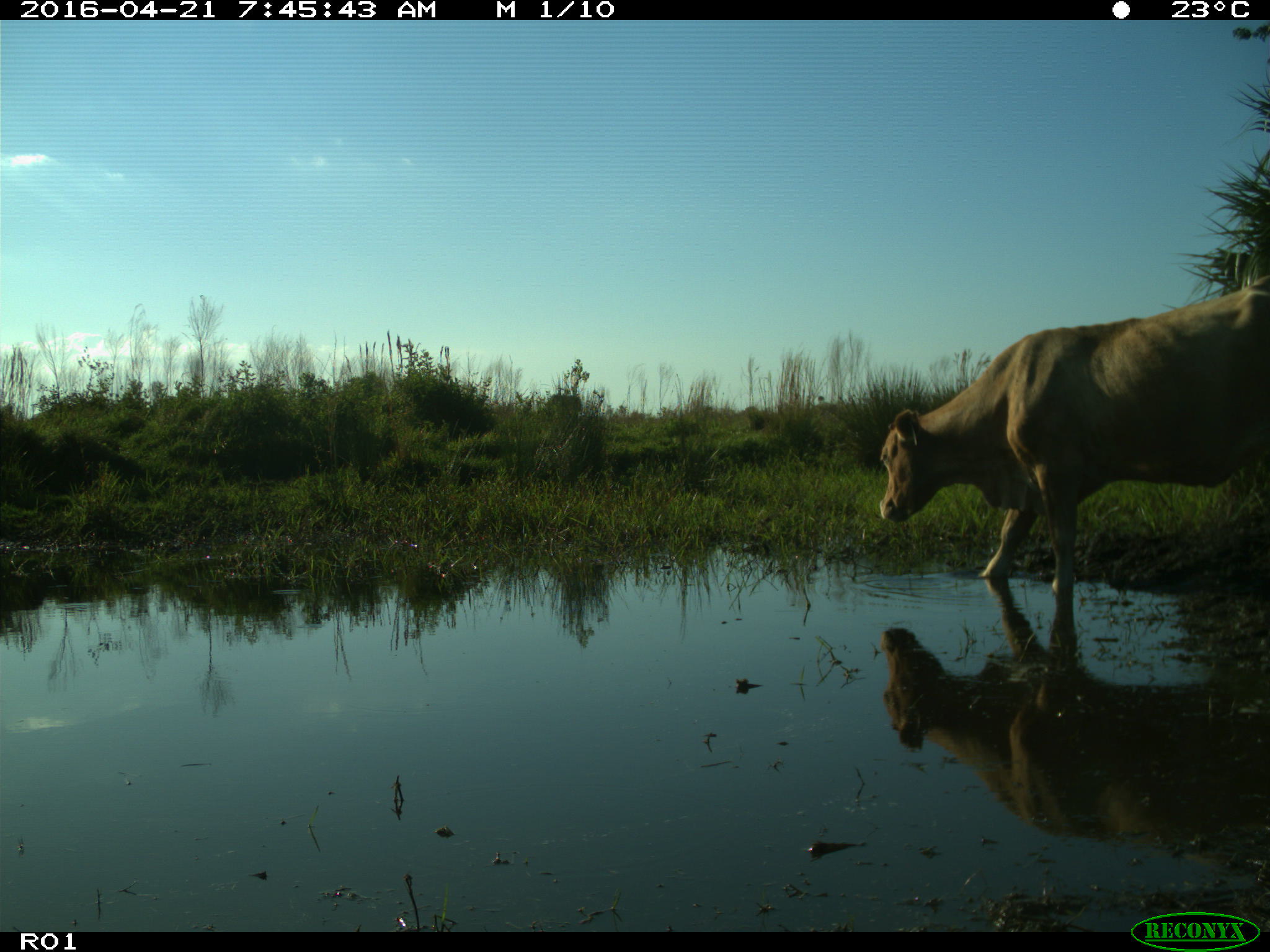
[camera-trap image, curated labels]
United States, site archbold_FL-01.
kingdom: Animalia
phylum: Chordata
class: Mammalia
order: Artiodactyla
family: Bovidae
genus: Bos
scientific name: Bos taurus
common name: domestic cow